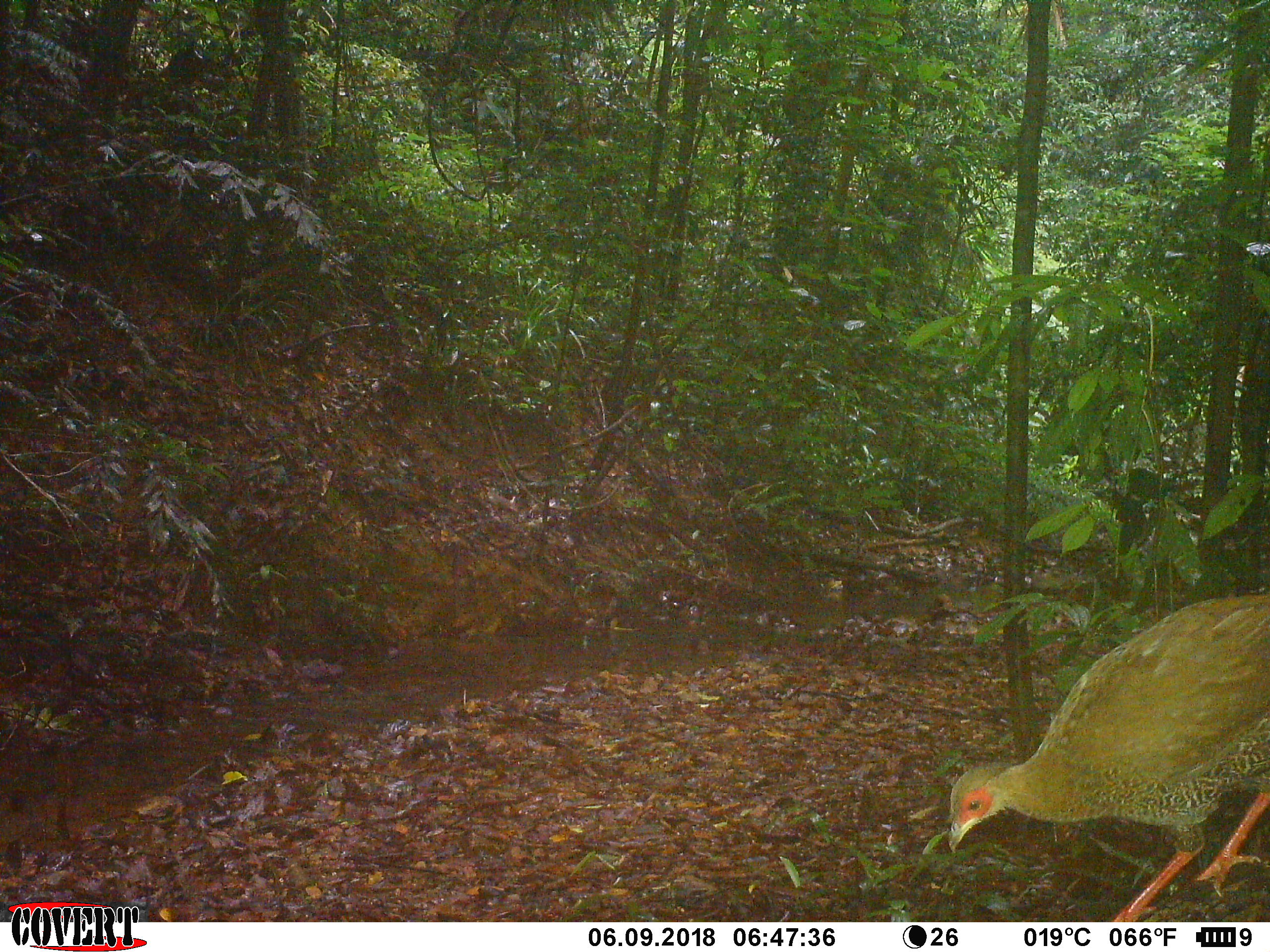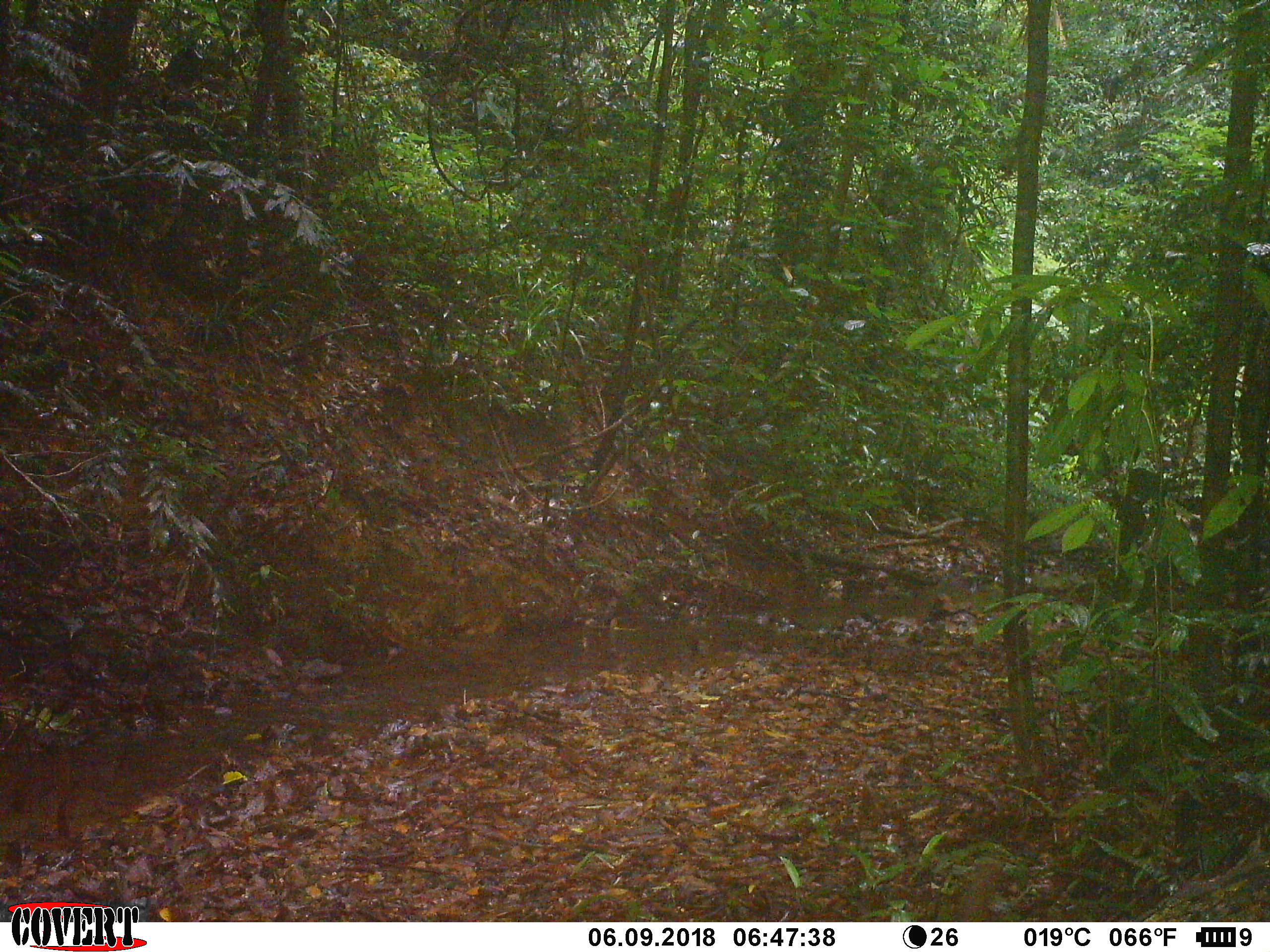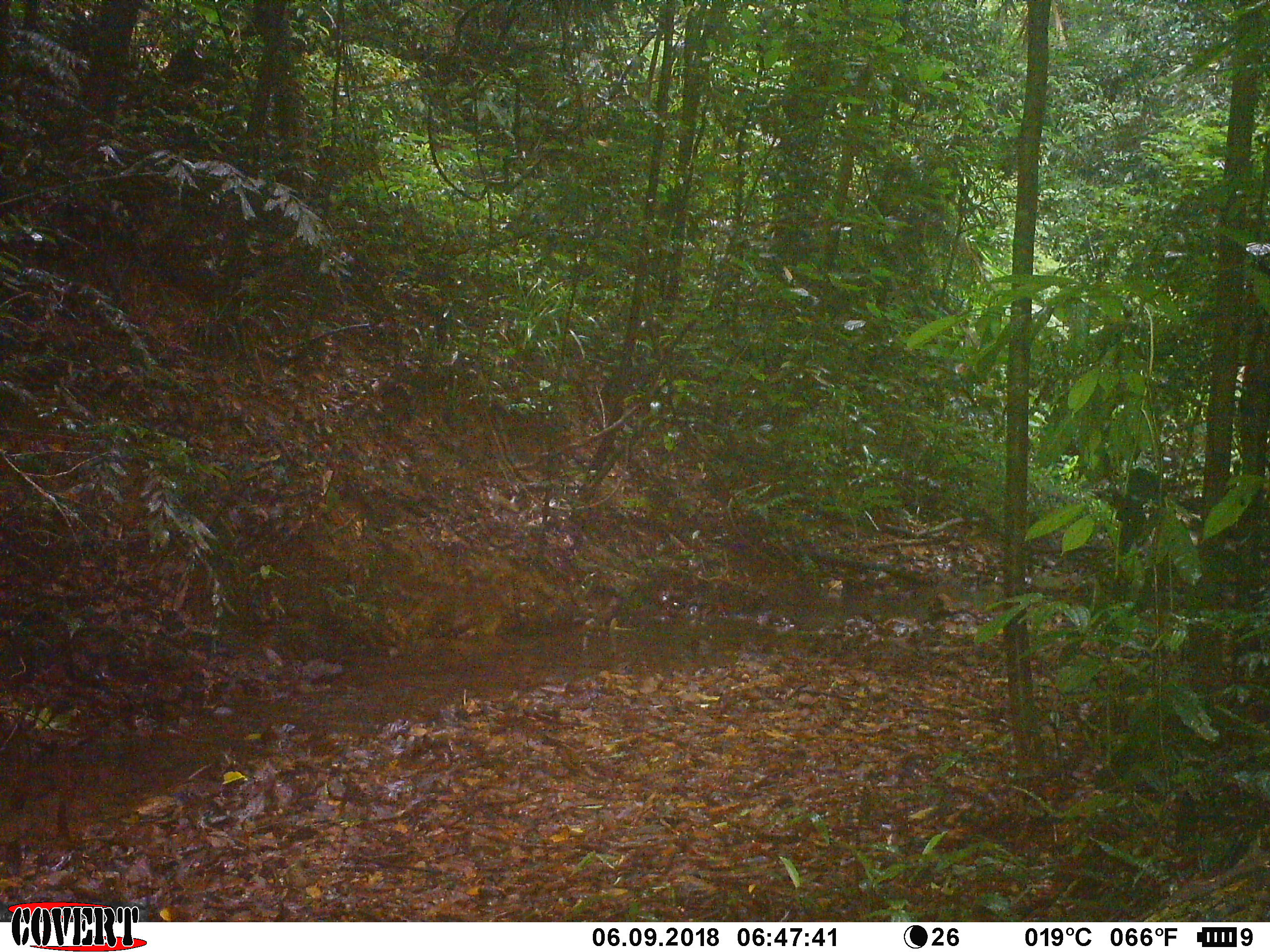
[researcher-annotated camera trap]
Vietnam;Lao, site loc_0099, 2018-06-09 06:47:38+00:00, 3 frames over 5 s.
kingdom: Animalia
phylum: Chordata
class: Aves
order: Galliformes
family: Phasianidae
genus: Lophura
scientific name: Lophura nycthemera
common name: silver pheasant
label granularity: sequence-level